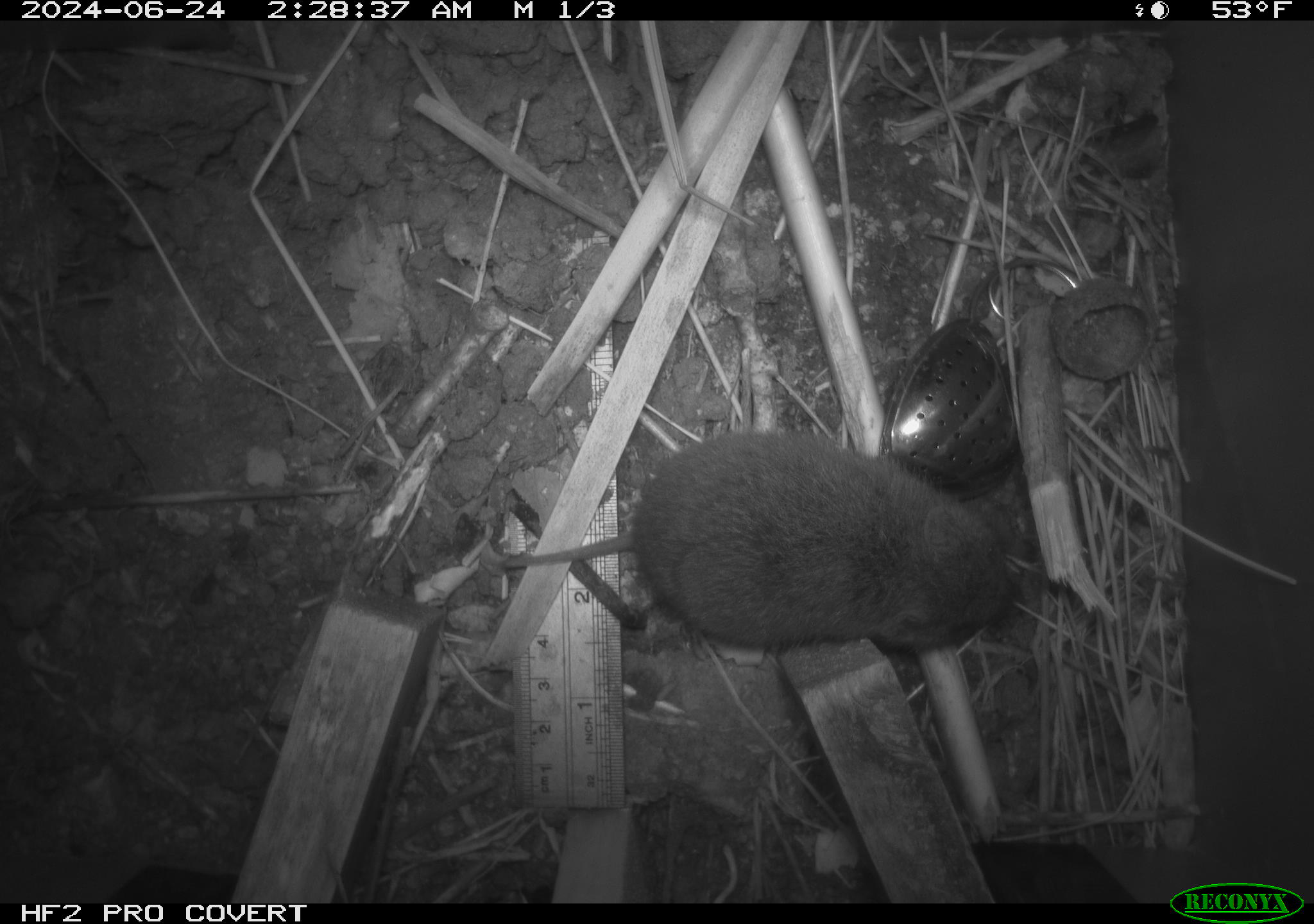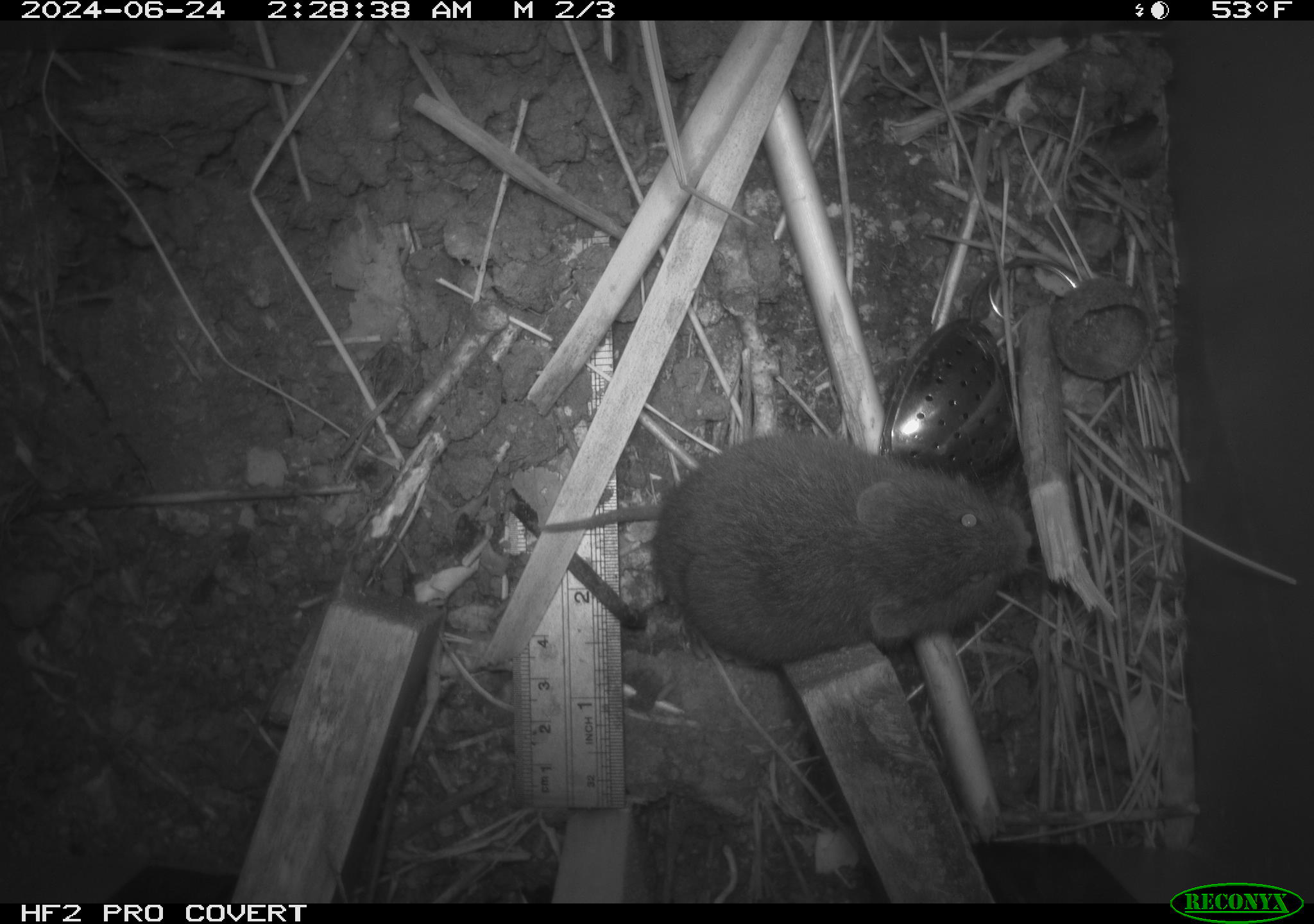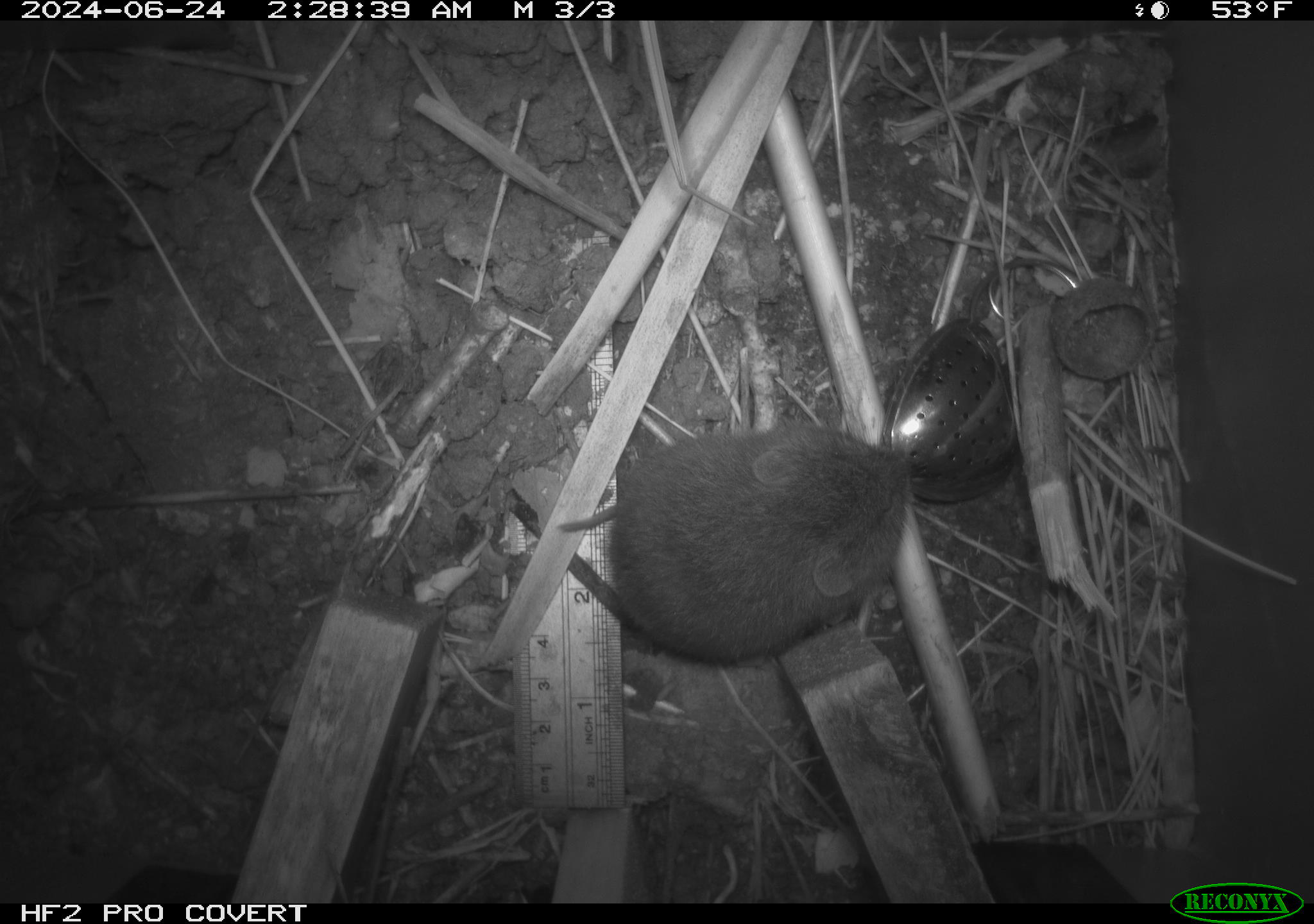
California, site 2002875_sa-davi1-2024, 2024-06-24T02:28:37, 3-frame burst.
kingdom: Animalia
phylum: Chordata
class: Mammalia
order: Rodentia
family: Cricetidae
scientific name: Arvicolinae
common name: voles, lemmings, and muskrats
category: arvicolinae subfamily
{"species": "arvicolinae subfamily (voles, lemmings, and muskrats) (Arvicolinae)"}